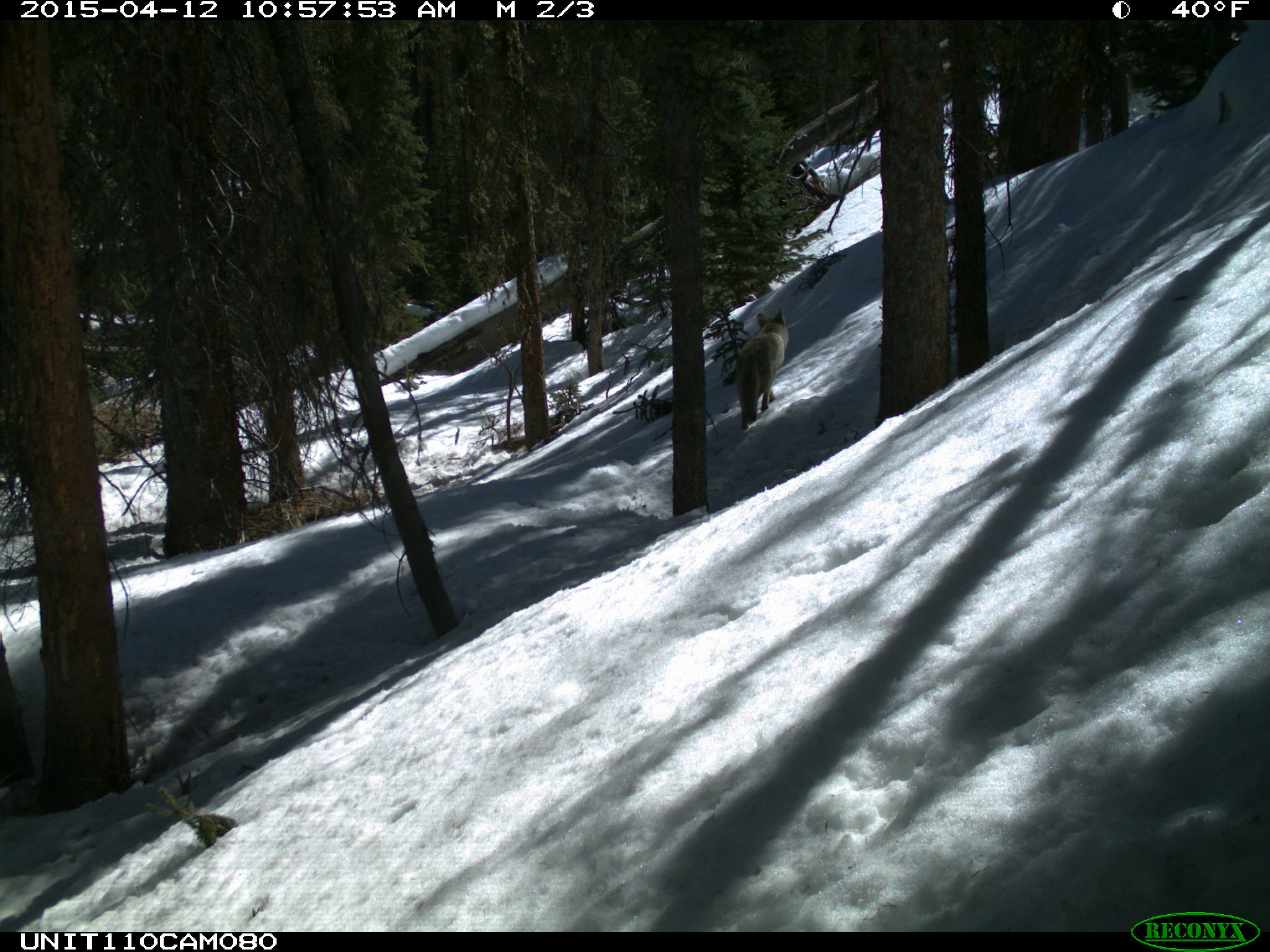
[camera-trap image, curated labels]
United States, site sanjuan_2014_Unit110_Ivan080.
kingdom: Animalia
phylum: Chordata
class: Mammalia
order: Carnivora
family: Canidae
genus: Canis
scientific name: Canis latrans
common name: coyote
Canis latrans (coyote).